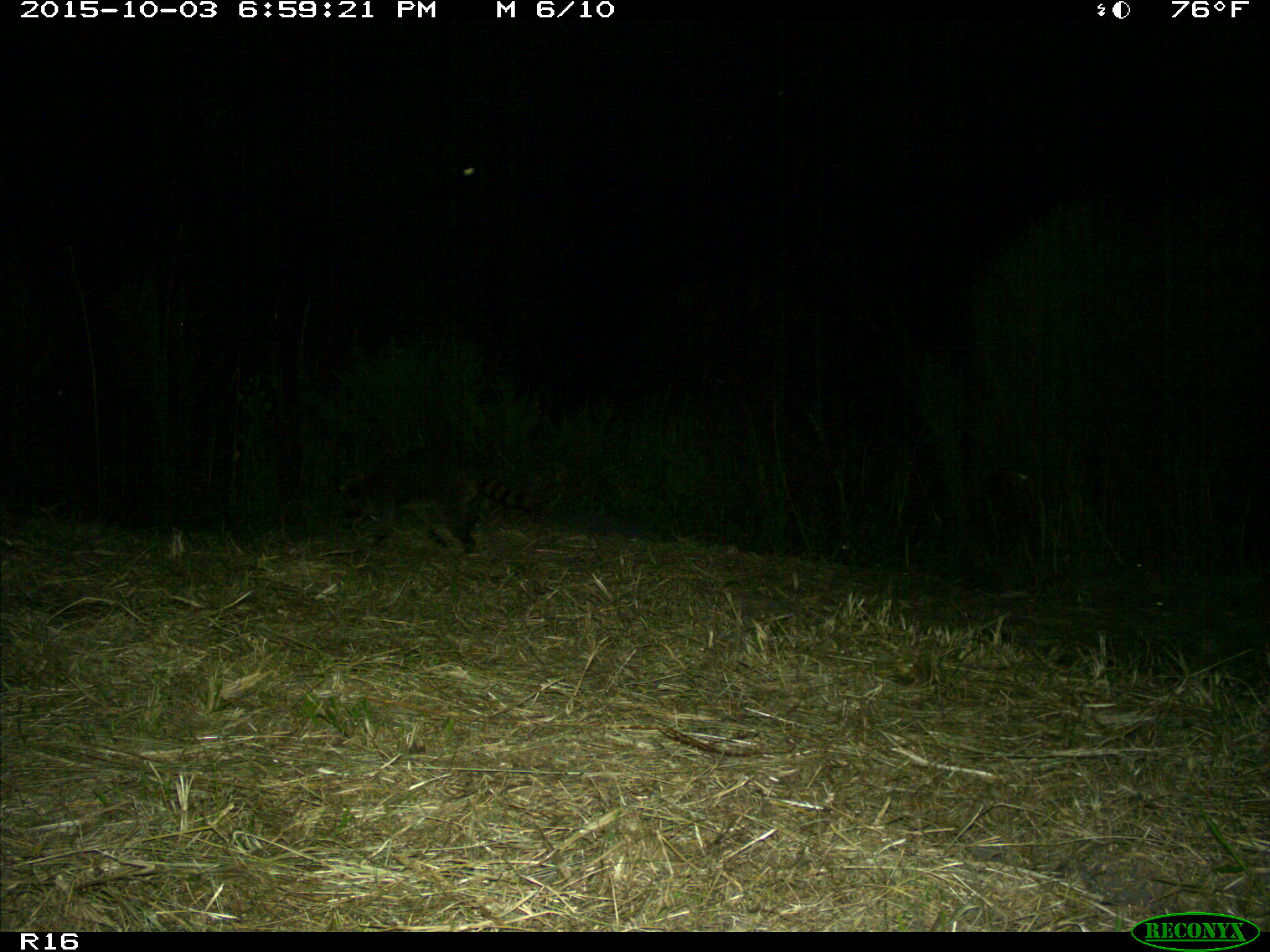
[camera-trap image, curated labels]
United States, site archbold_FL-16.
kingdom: Animalia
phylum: Chordata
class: Mammalia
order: Carnivora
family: Procyonidae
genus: Procyon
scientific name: Procyon lotor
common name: common raccoon